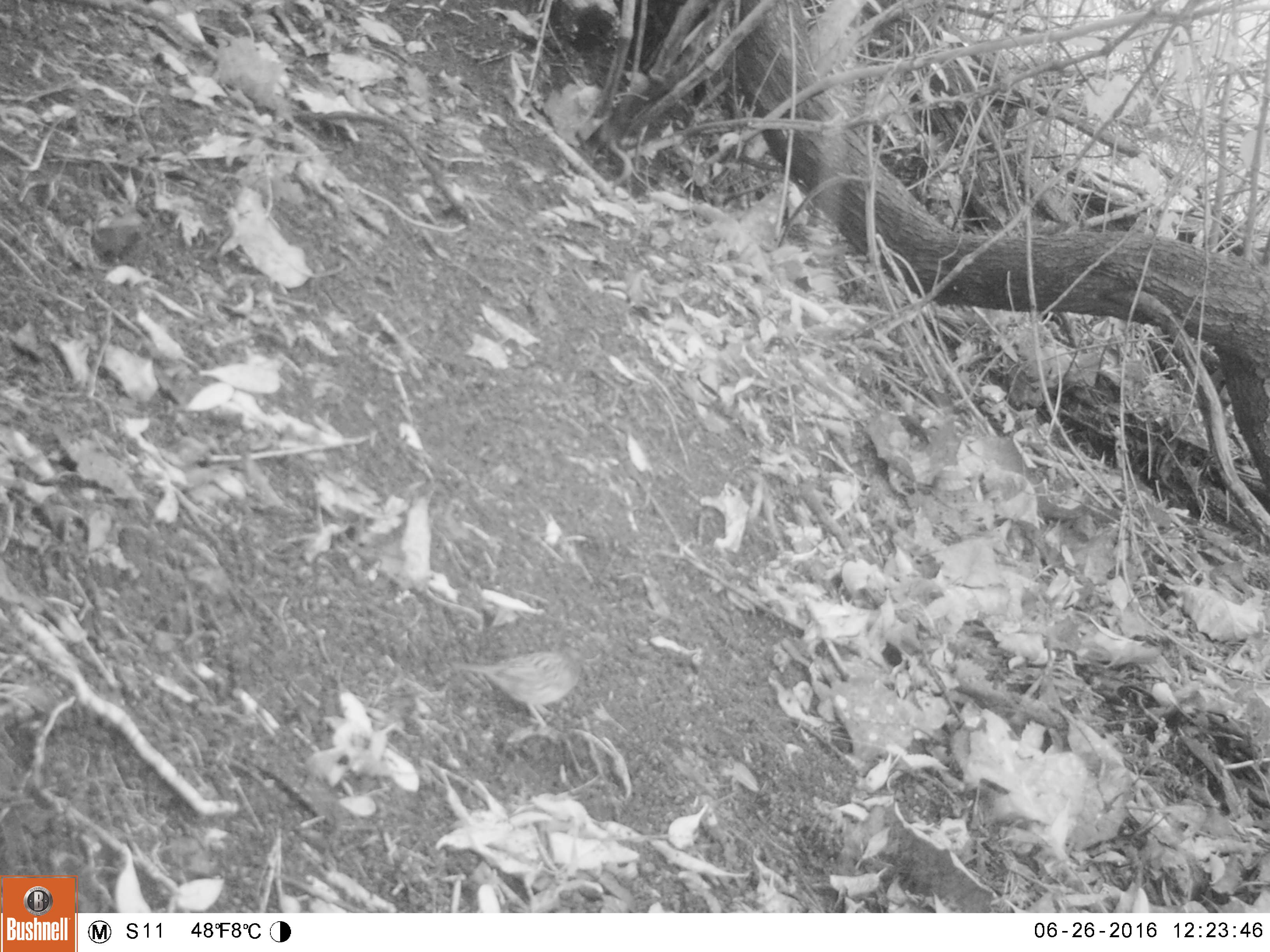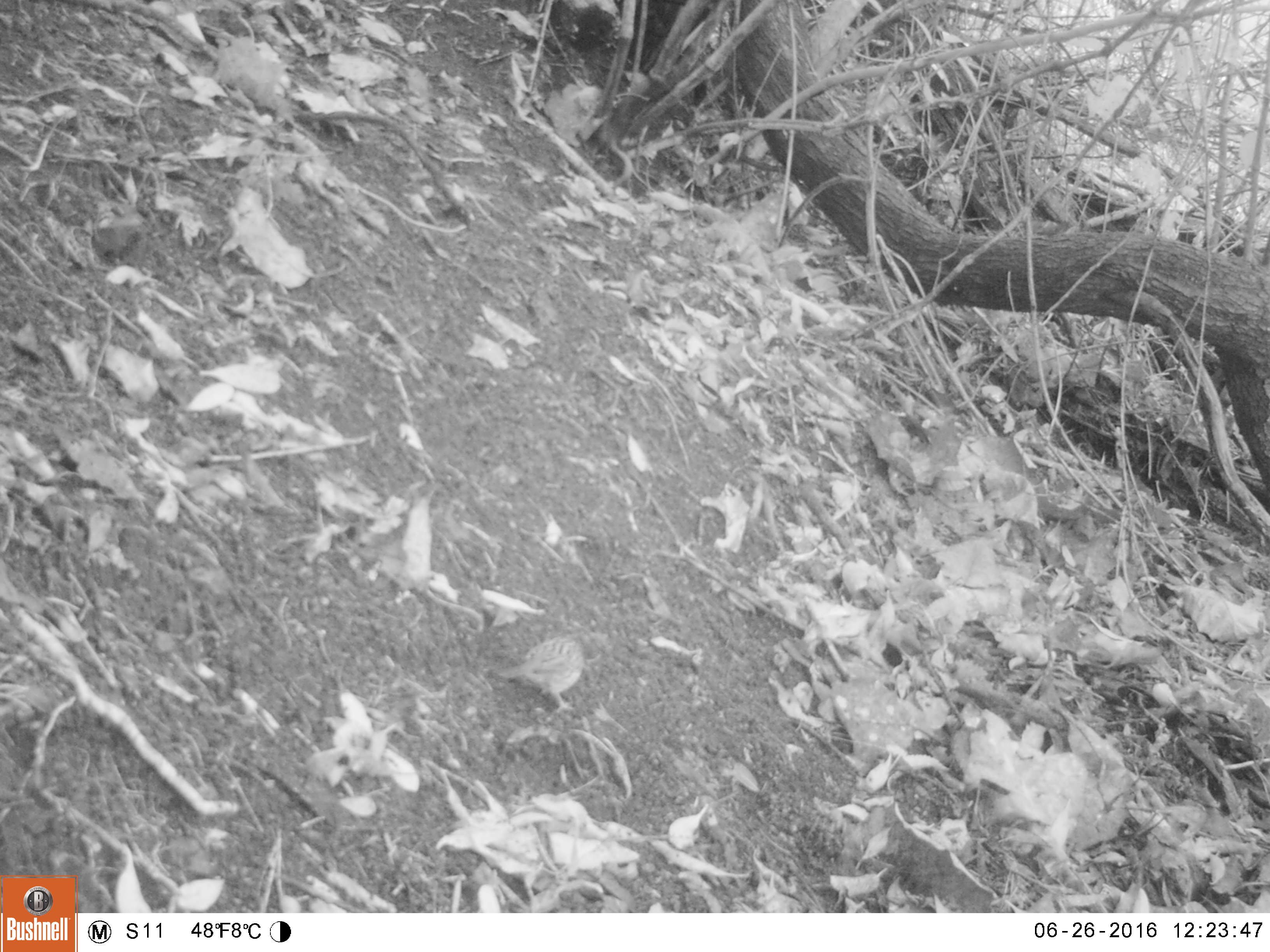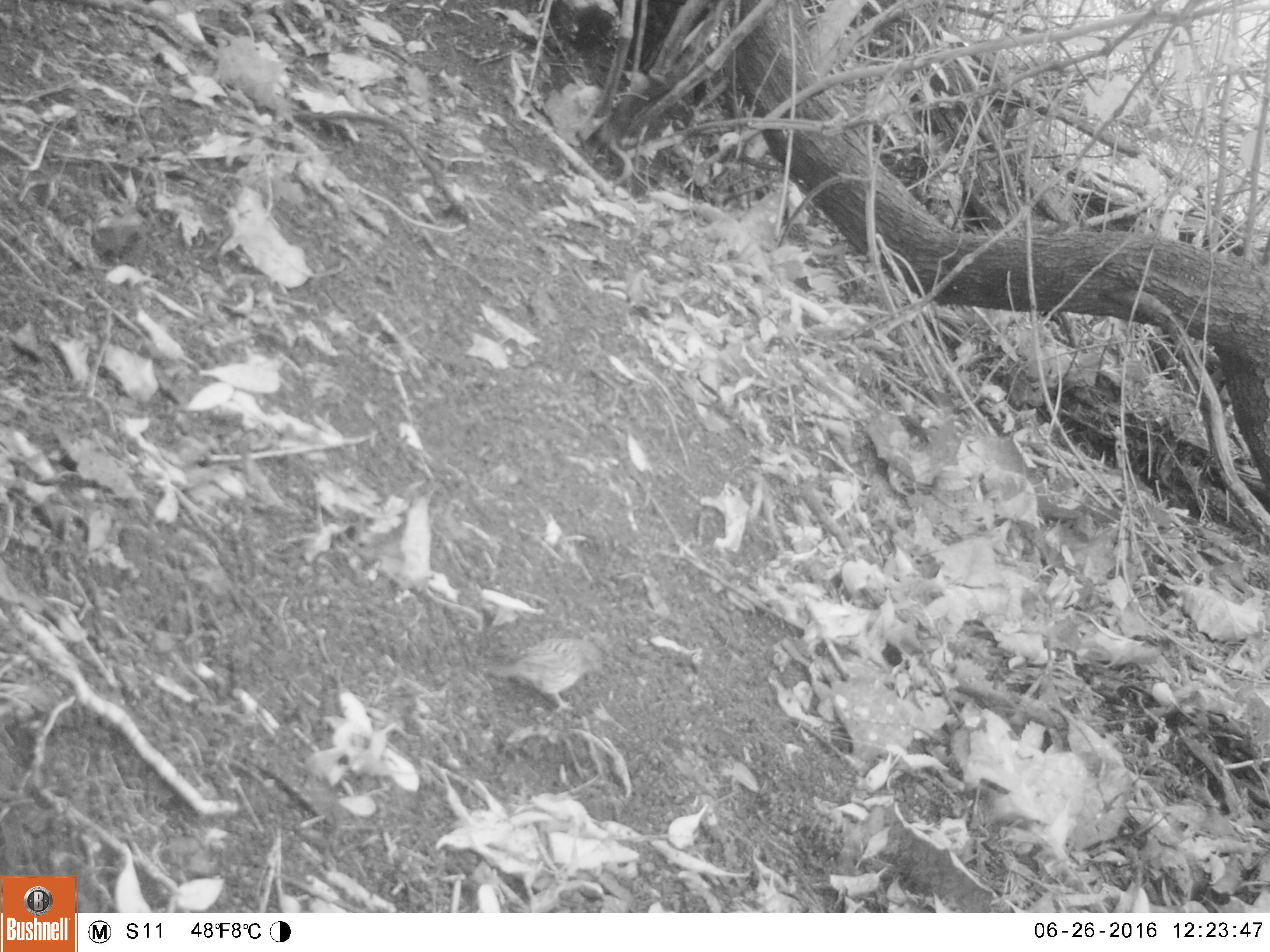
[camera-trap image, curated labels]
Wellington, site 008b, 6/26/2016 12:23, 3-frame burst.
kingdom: Animalia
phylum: Chordata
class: Aves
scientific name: Aves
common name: bird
Bird (Aves).